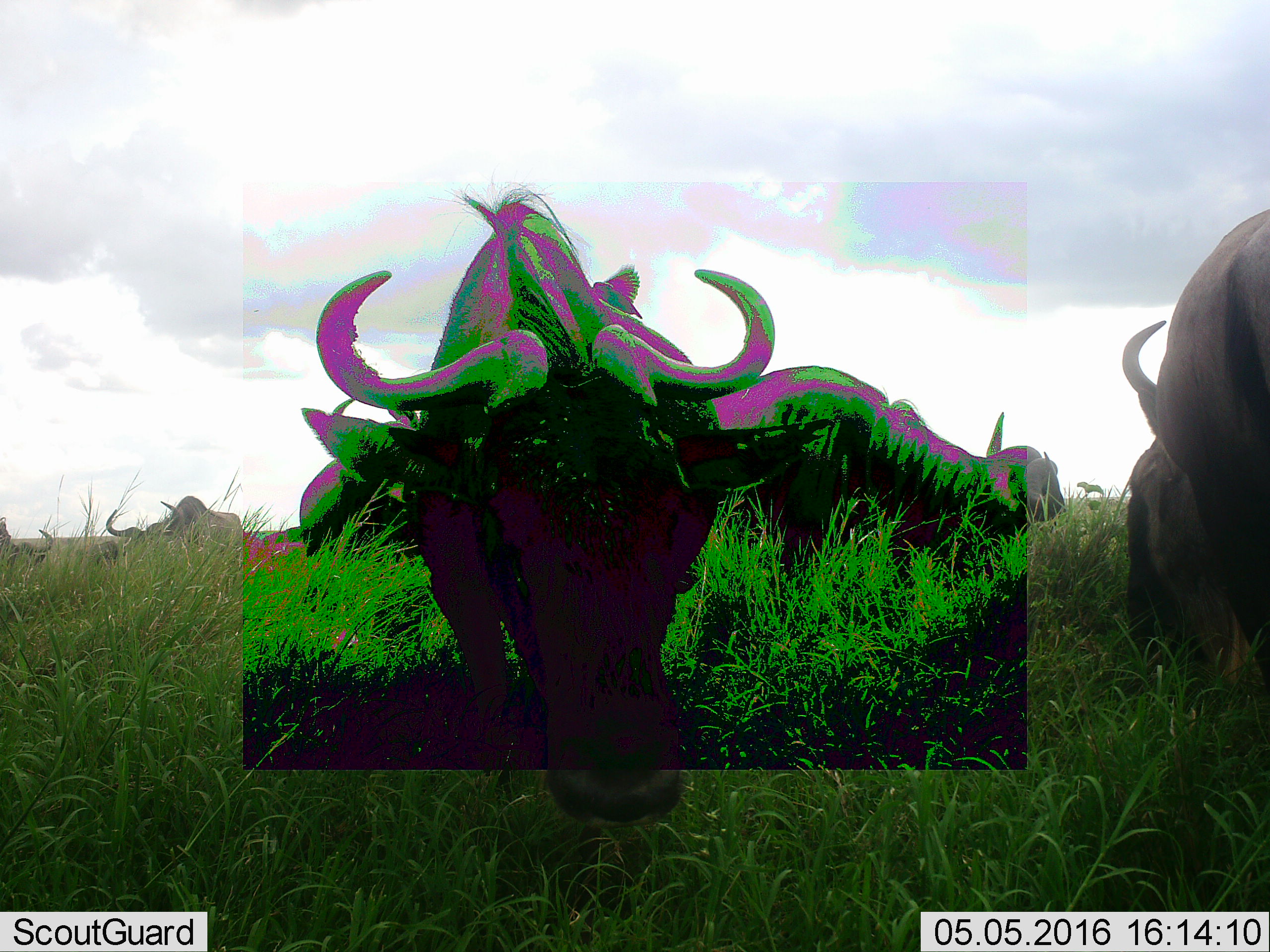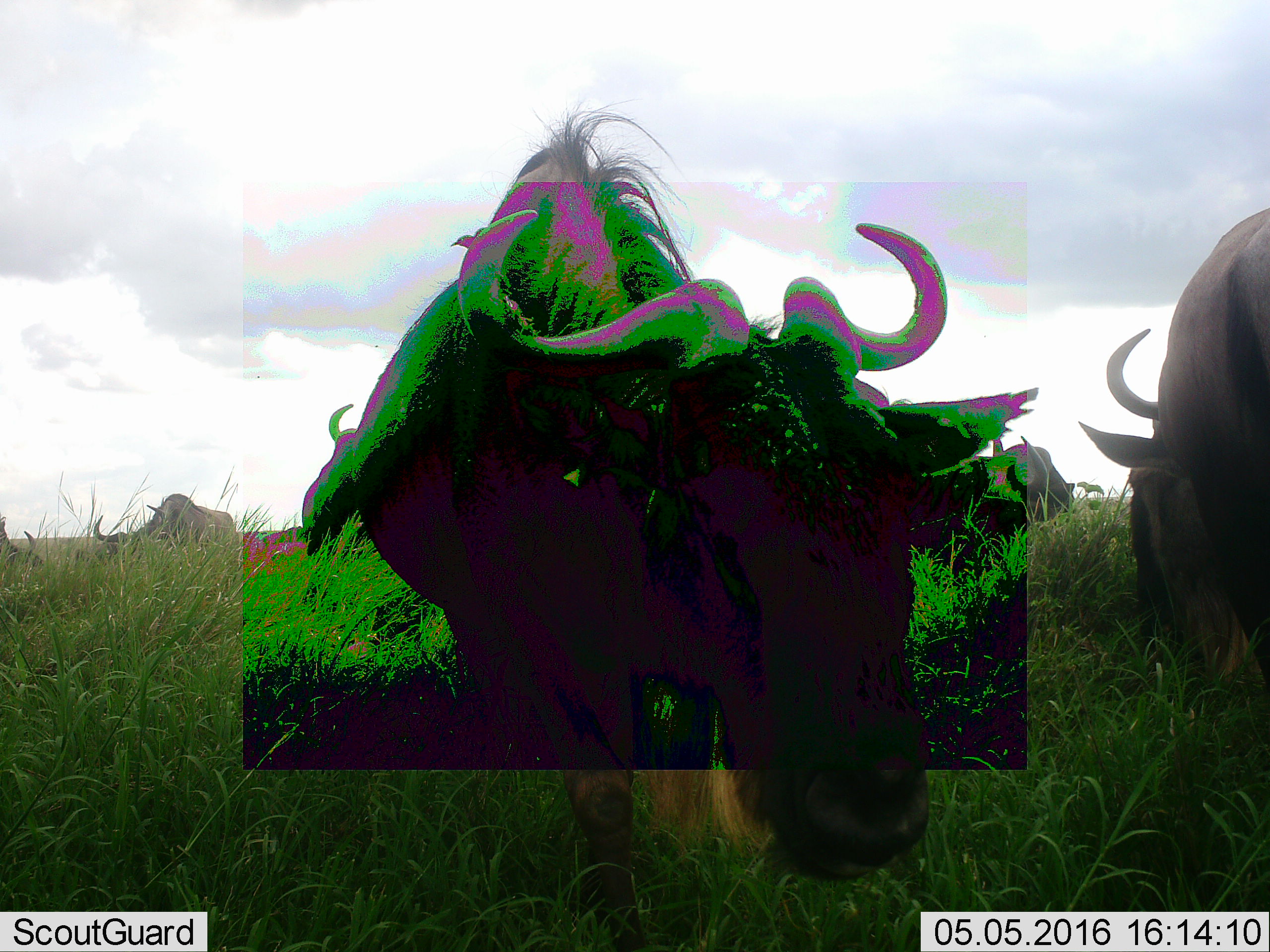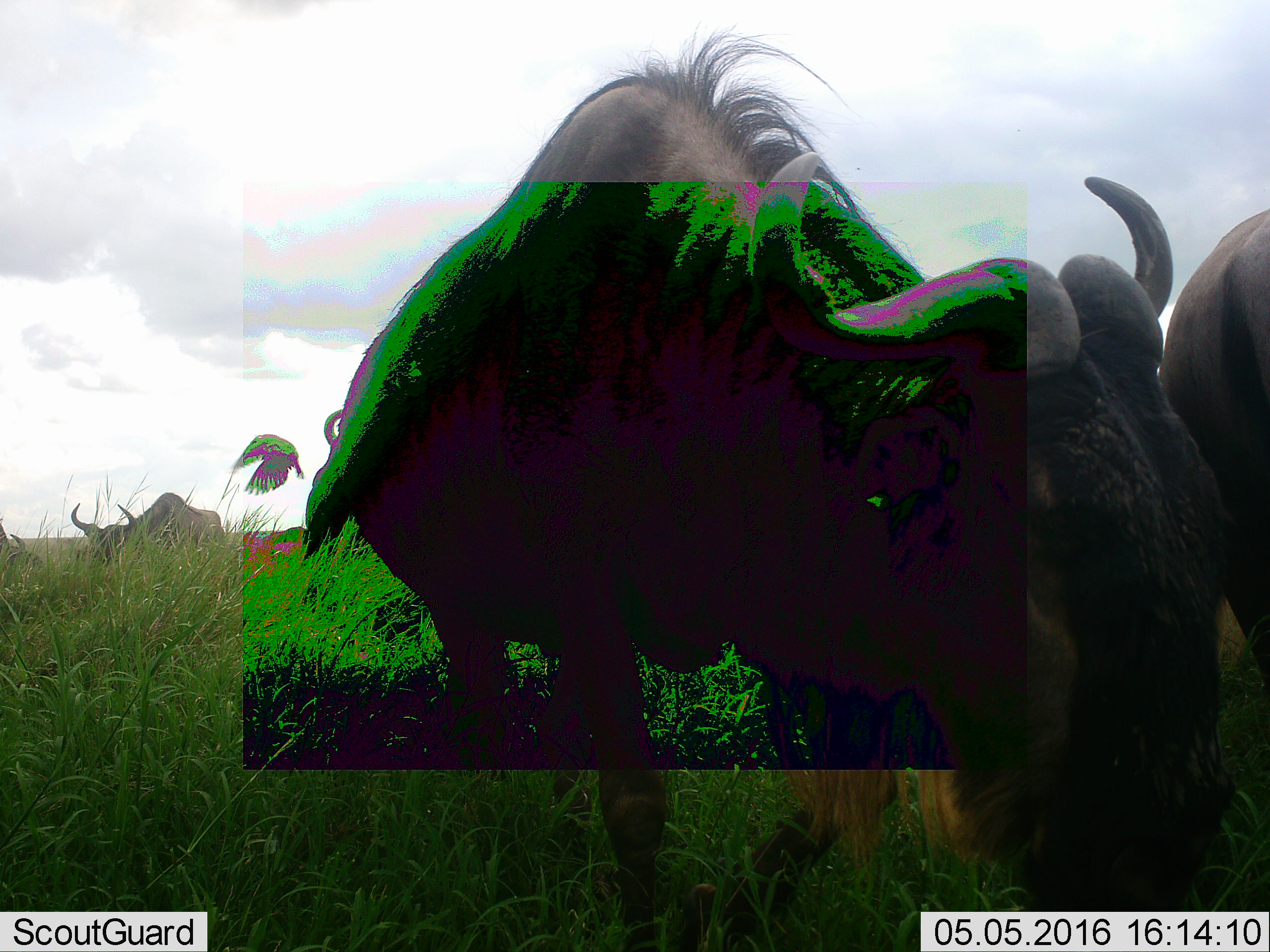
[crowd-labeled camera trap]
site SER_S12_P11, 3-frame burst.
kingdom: Animalia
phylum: Chordata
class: Mammalia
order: Artiodactyla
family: Bovidae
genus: Connochaetes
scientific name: Connochaetes taurinus taurinus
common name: blue wildebeest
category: wildebeestblue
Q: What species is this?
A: Wildebeestblue (blue wildebeest) (Connochaetes taurinus taurinus).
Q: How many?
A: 5.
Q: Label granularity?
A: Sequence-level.